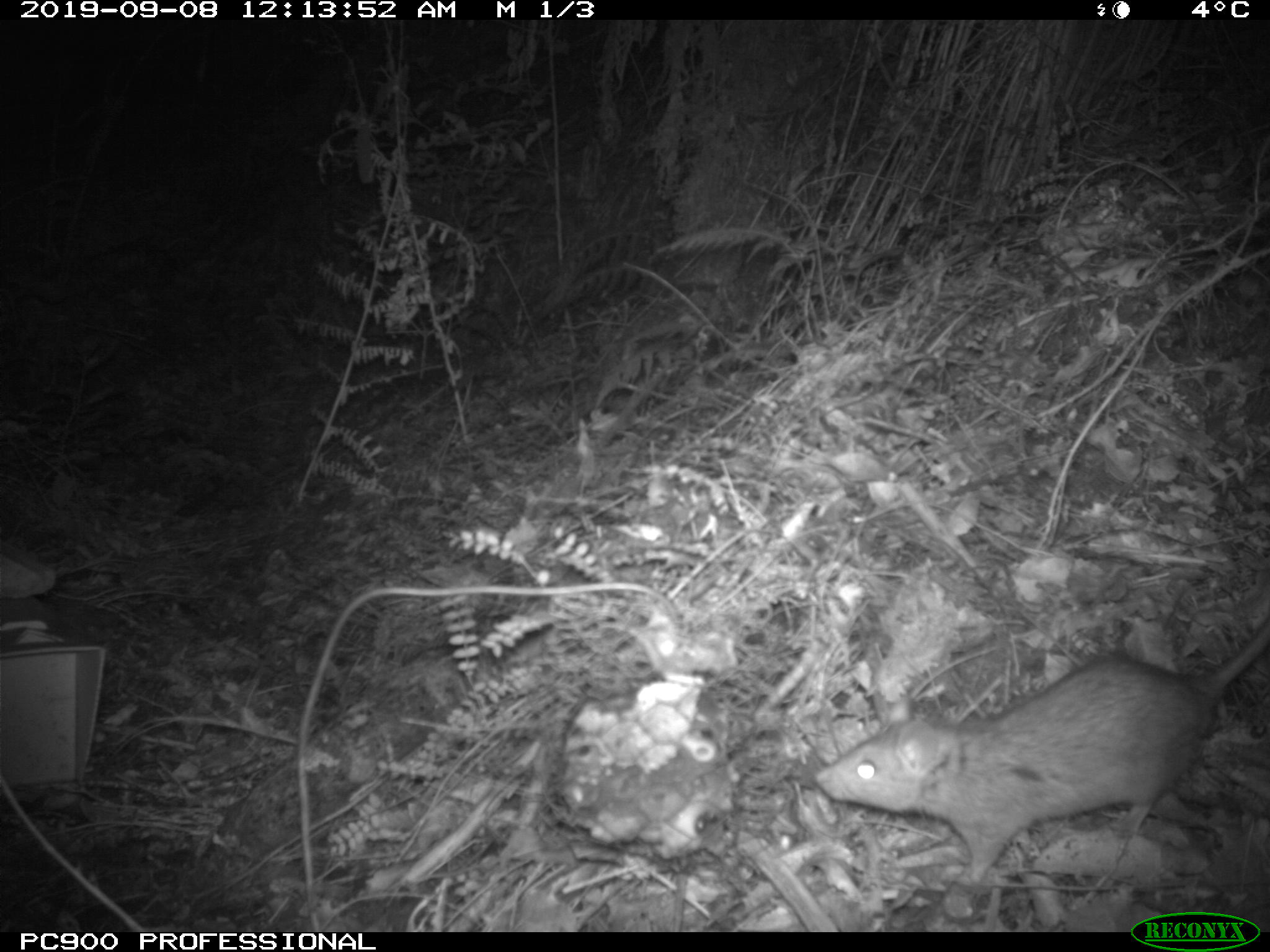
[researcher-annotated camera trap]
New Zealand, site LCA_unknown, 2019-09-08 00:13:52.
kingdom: Animalia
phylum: Chordata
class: Mammalia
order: Rodentia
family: Muridae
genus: Rattus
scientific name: Rattus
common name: rat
Rat (Rattus).